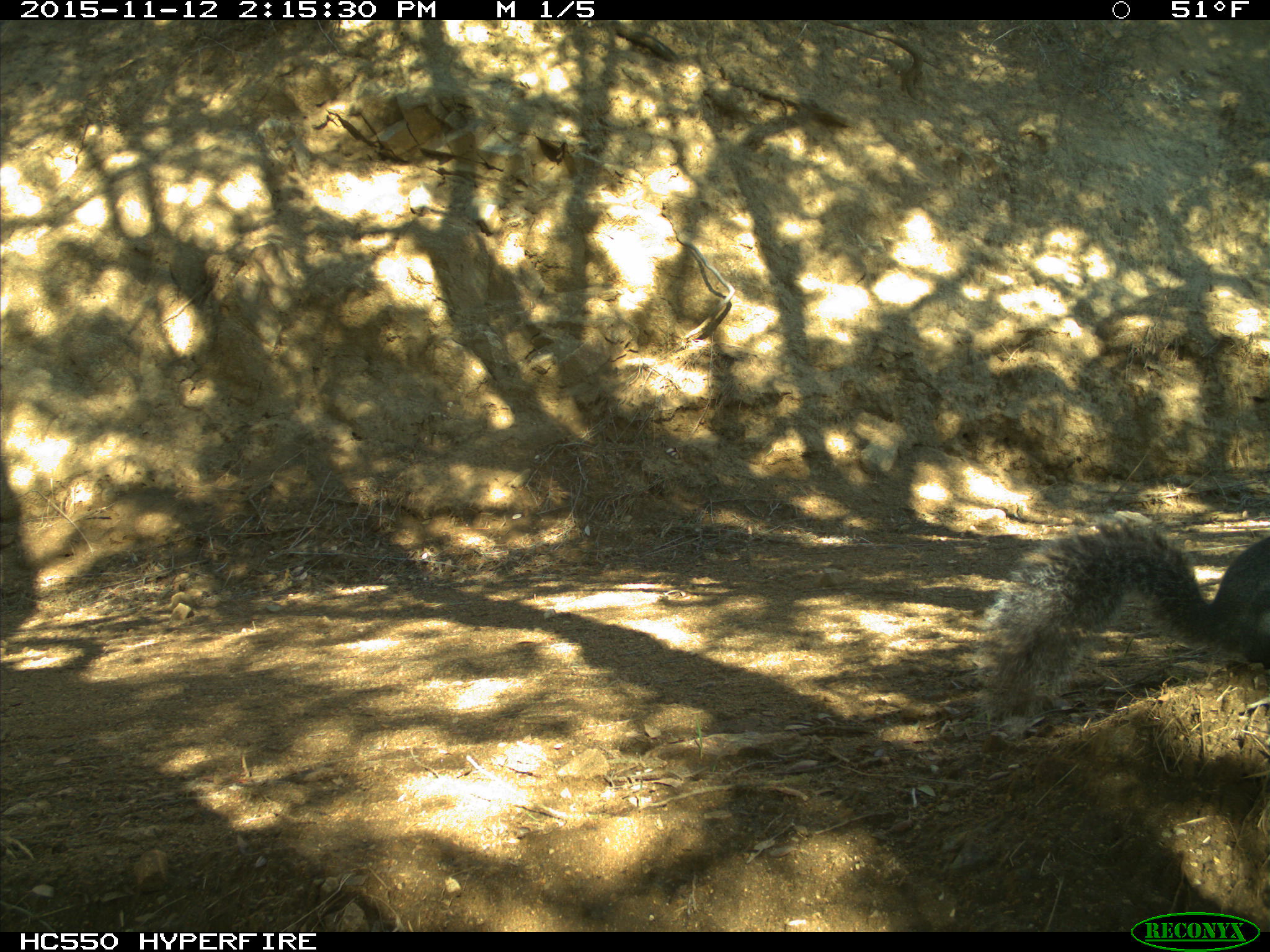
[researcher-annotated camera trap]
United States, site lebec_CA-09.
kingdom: Animalia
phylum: Chordata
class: Mammalia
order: Rodentia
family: Sciuridae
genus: Sciurus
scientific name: Sciurus carolinensis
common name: eastern gray squirrel